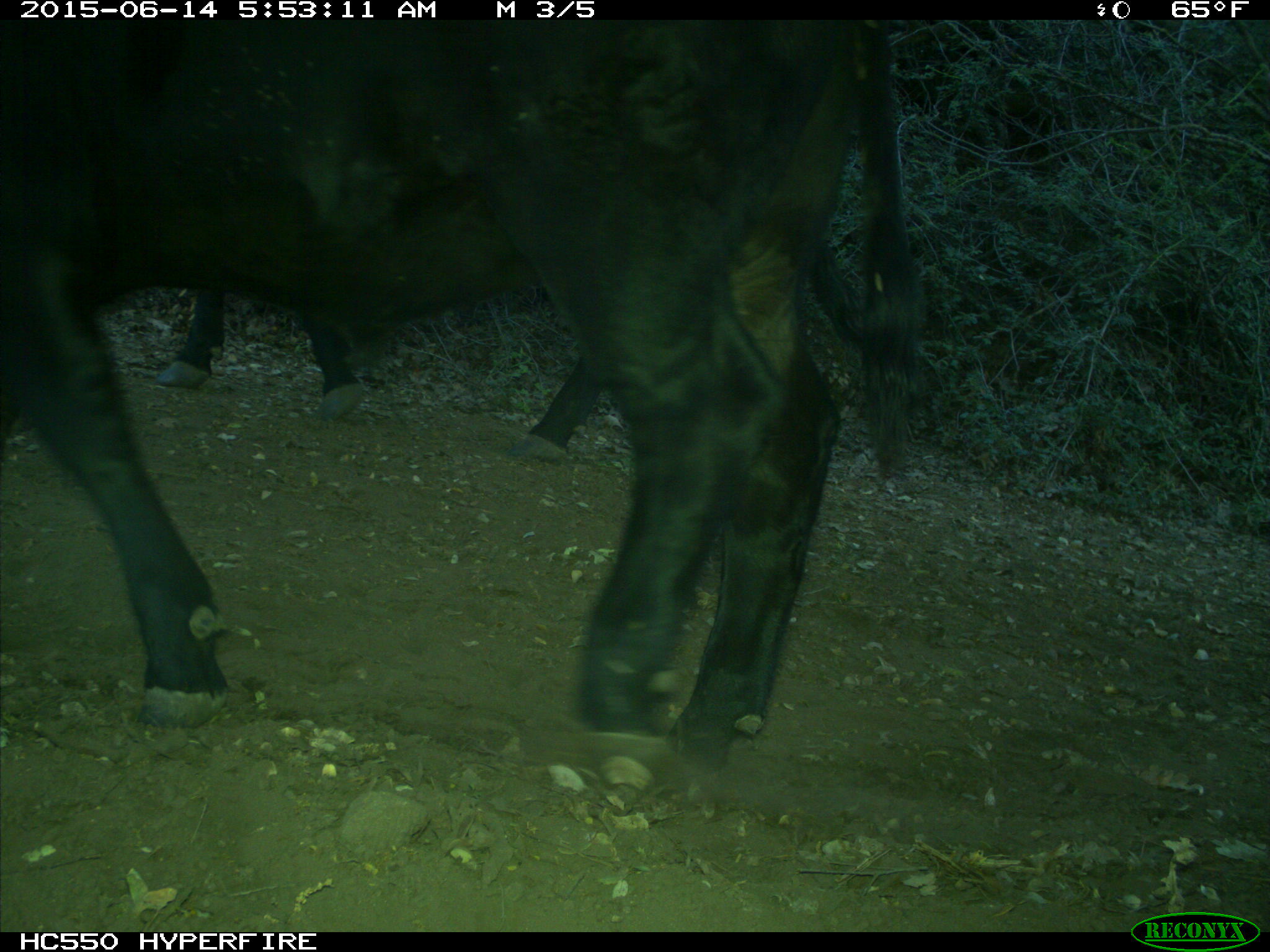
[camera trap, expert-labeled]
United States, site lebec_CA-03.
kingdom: Animalia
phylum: Chordata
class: Mammalia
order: Artiodactyla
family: Bovidae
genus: Bos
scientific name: Bos taurus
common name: domestic cow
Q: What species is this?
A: Bos taurus (domestic cow).